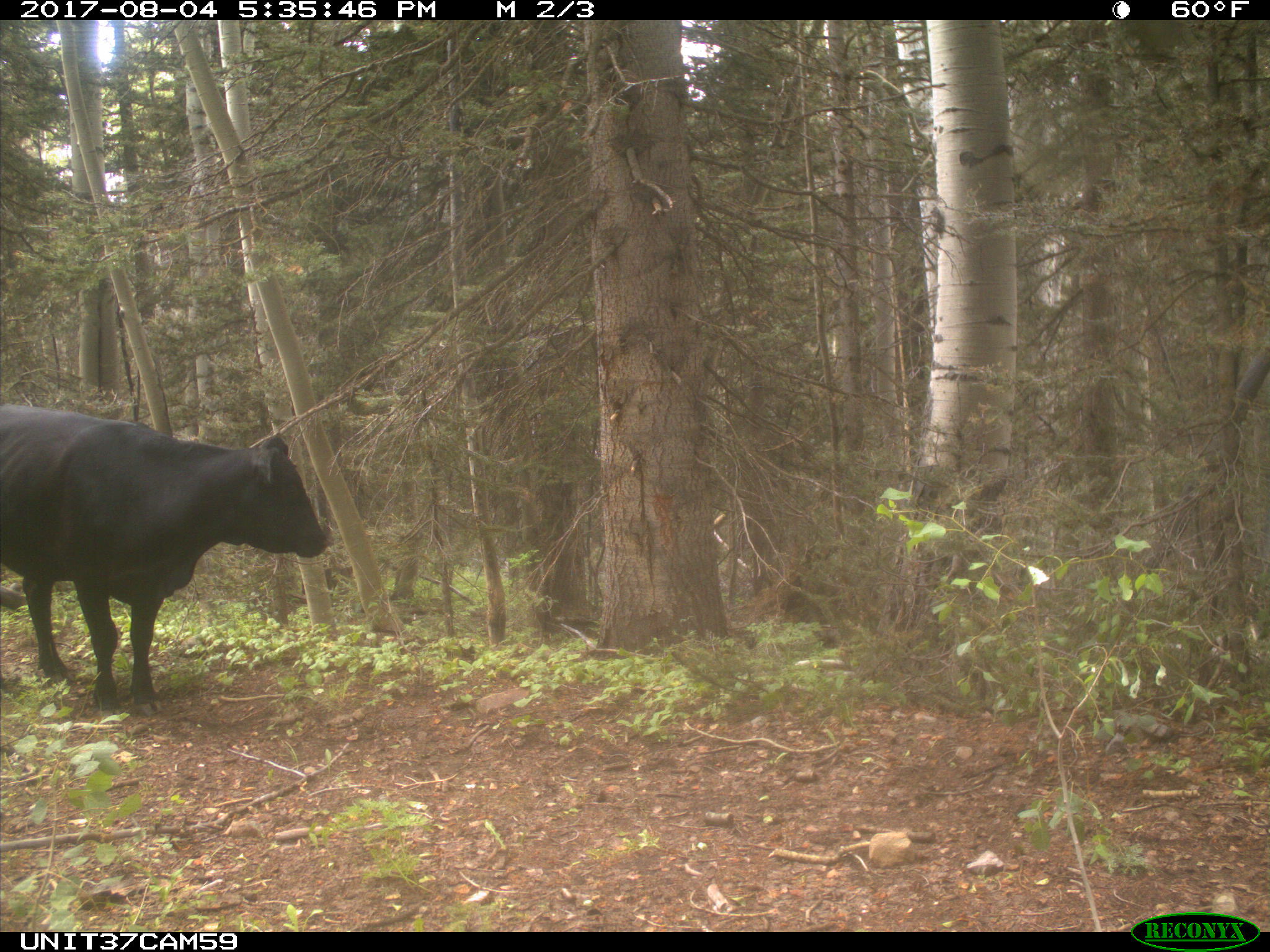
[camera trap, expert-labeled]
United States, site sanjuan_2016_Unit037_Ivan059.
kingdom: Animalia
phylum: Chordata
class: Mammalia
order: Artiodactyla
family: Bovidae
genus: Bos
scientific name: Bos taurus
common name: domestic cow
Bos taurus (domestic cow).